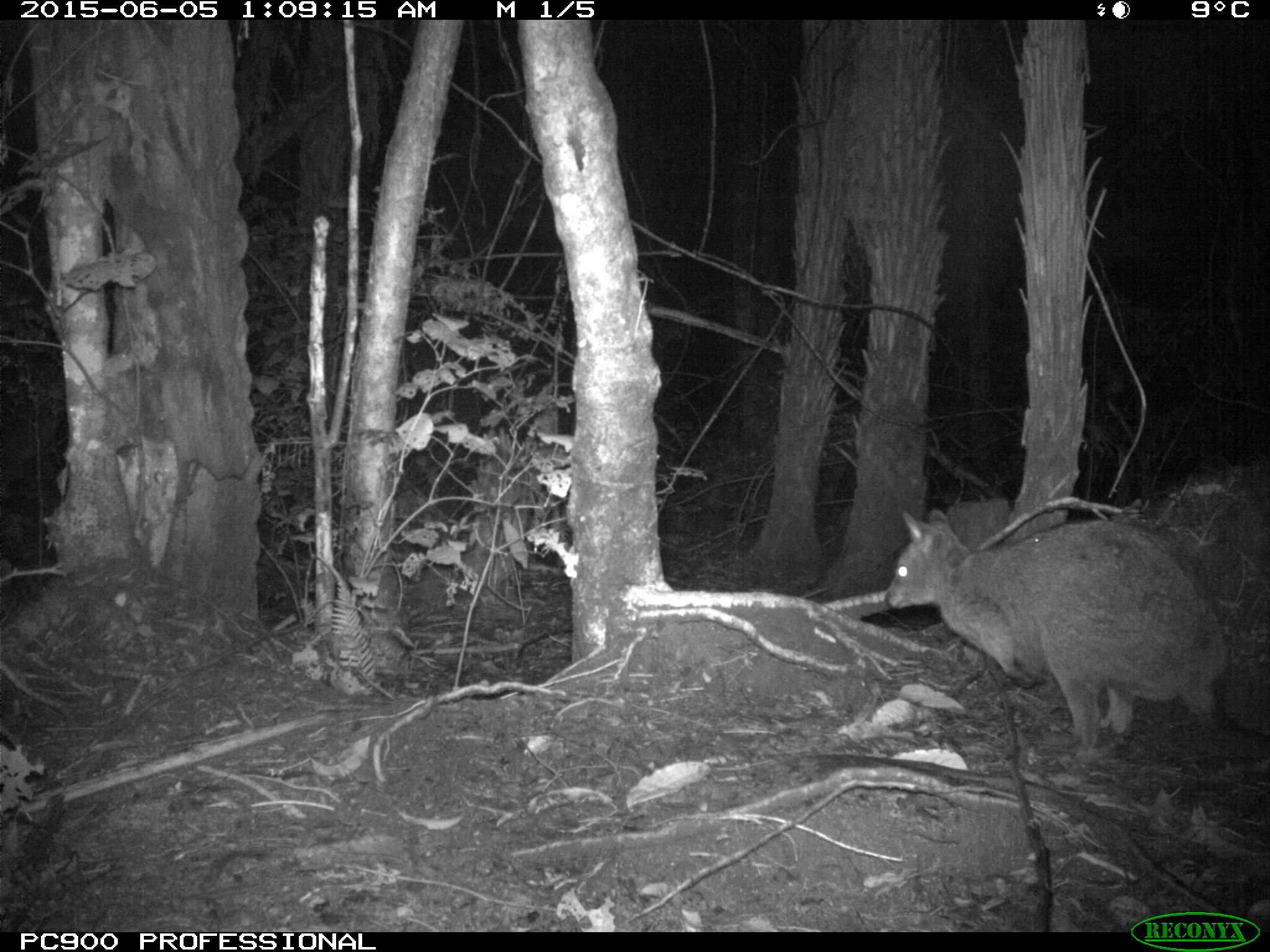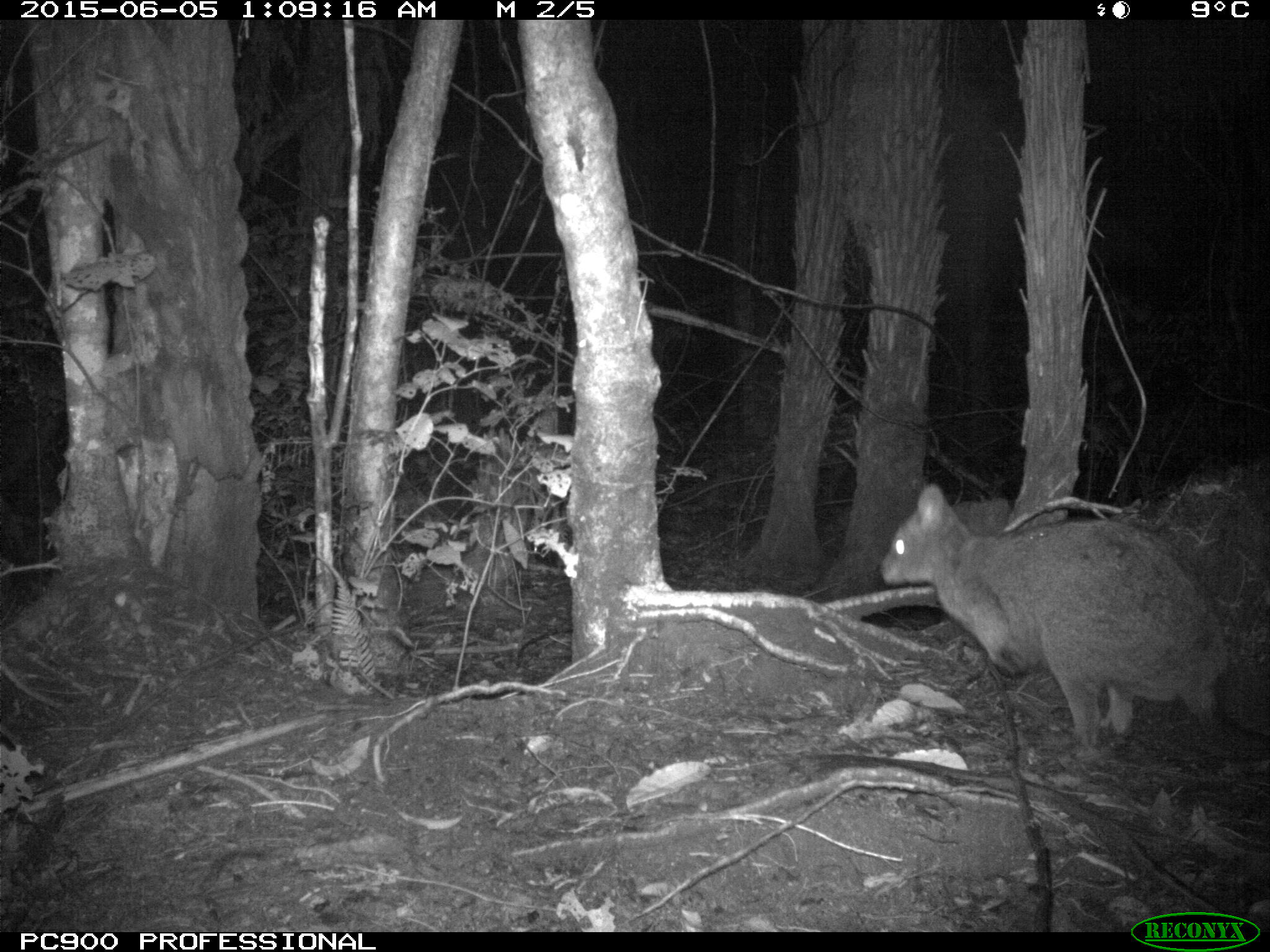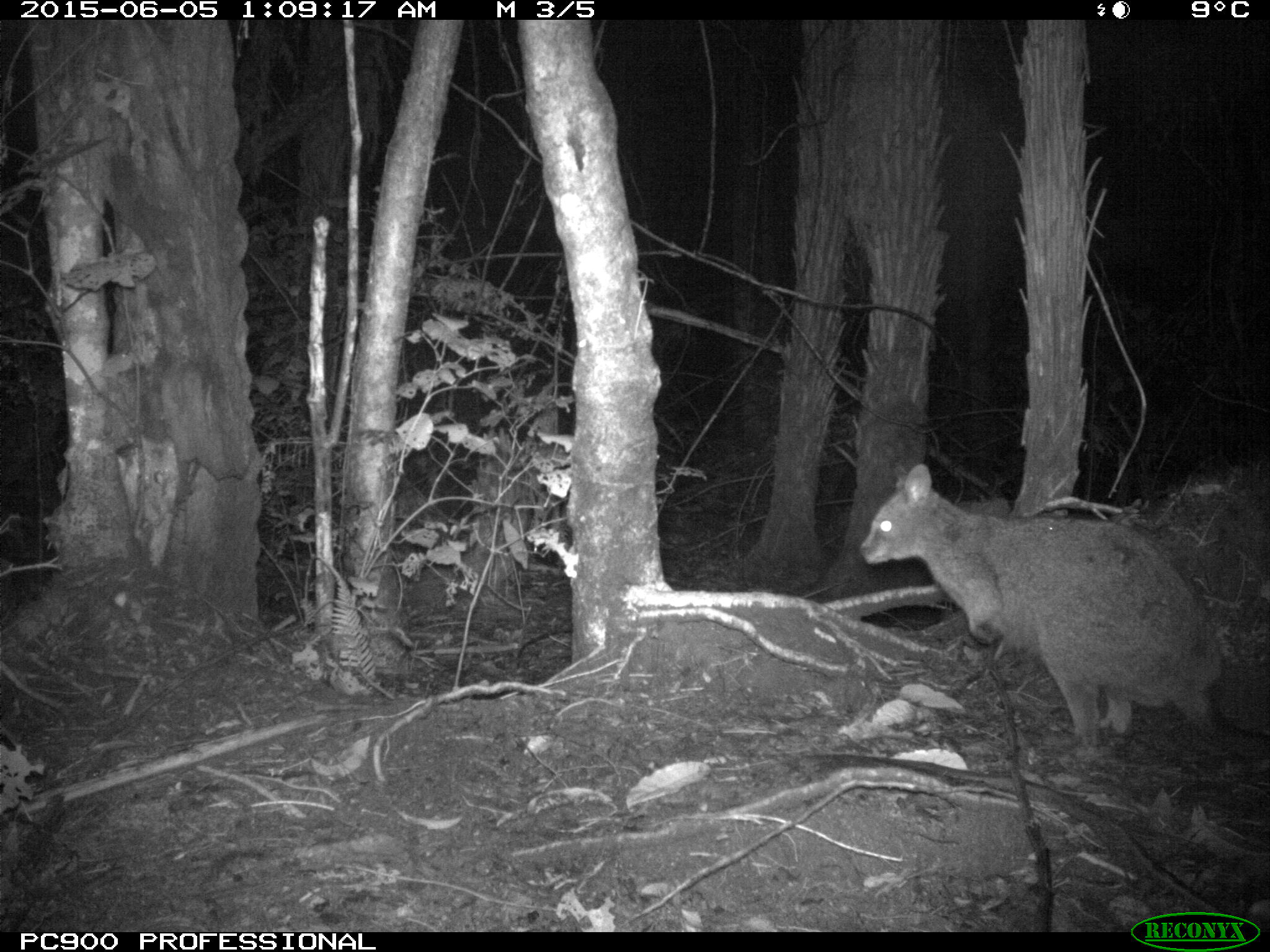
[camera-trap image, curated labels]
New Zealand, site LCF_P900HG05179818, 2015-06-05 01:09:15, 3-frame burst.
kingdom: Animalia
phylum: Chordata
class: Mammalia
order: Diprotodontia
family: Macropodidae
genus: Notamacropus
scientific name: Notamacropus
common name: wallaby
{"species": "wallaby (Notamacropus)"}